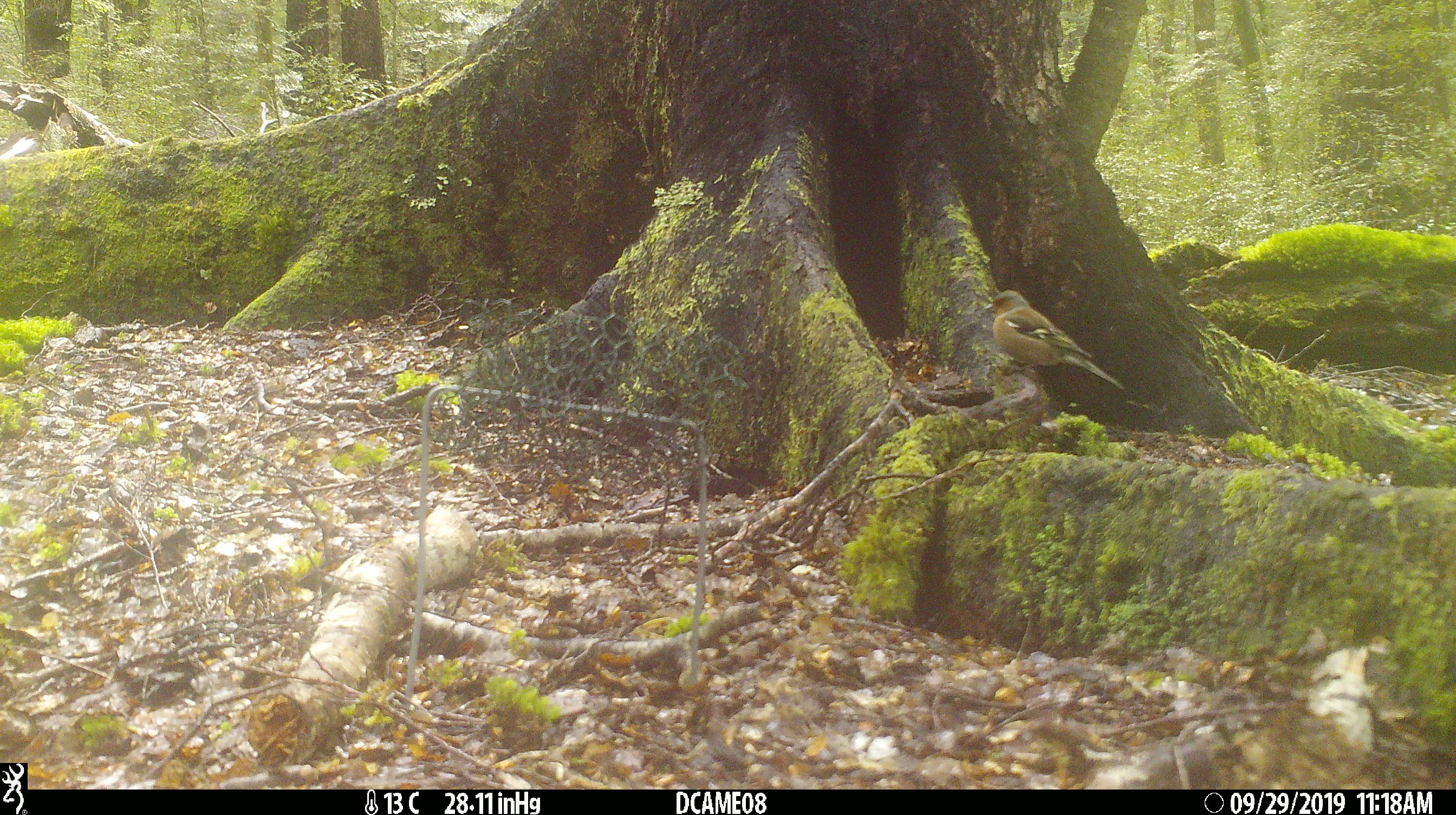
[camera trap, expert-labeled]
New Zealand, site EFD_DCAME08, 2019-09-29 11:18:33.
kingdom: Animalia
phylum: Chordata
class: Aves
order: Passeriformes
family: Fringillidae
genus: Fringilla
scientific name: Fringilla coelebs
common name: common chaffinch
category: chaffinch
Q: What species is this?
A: Chaffinch (common chaffinch) (Fringilla coelebs).